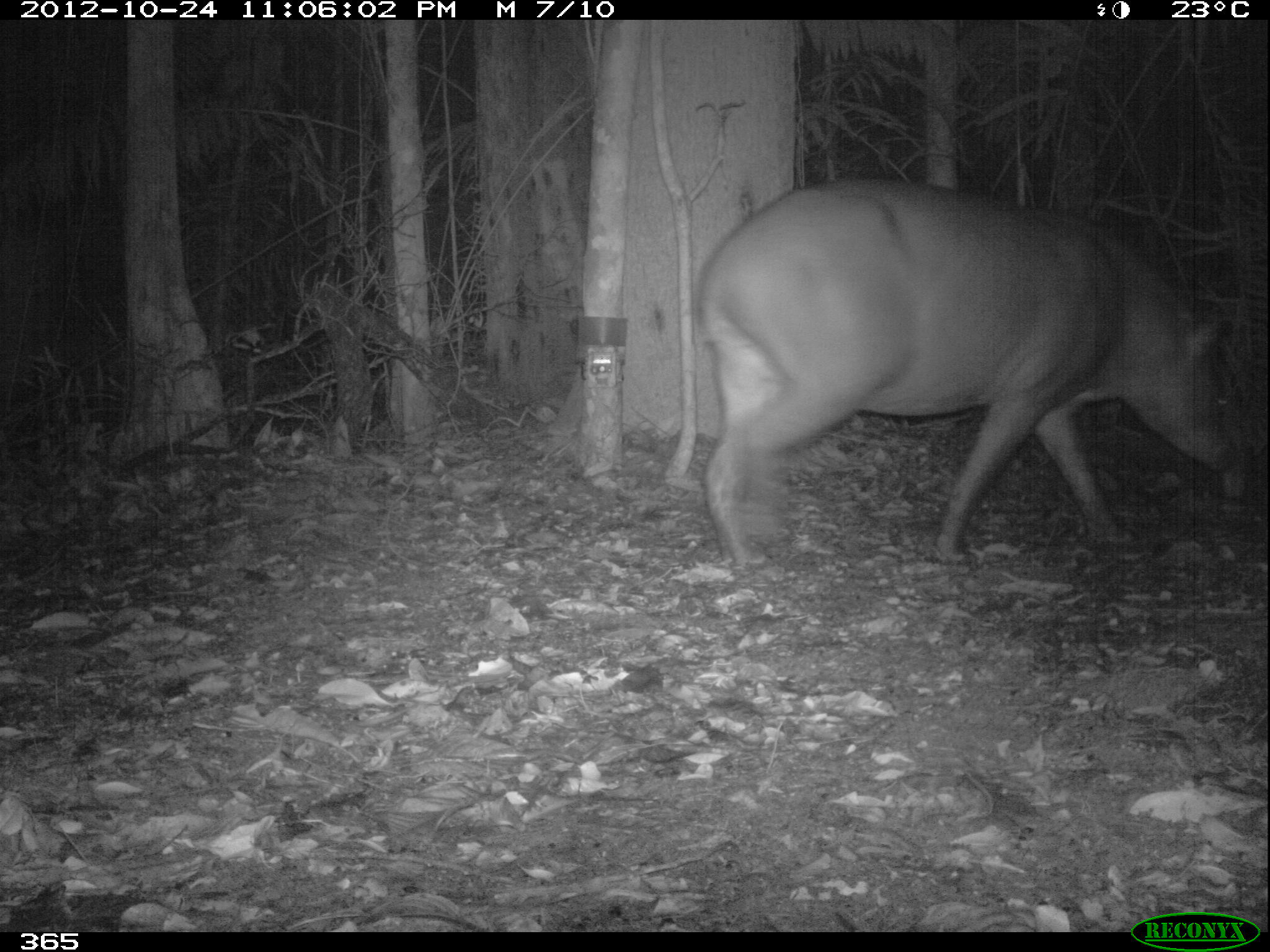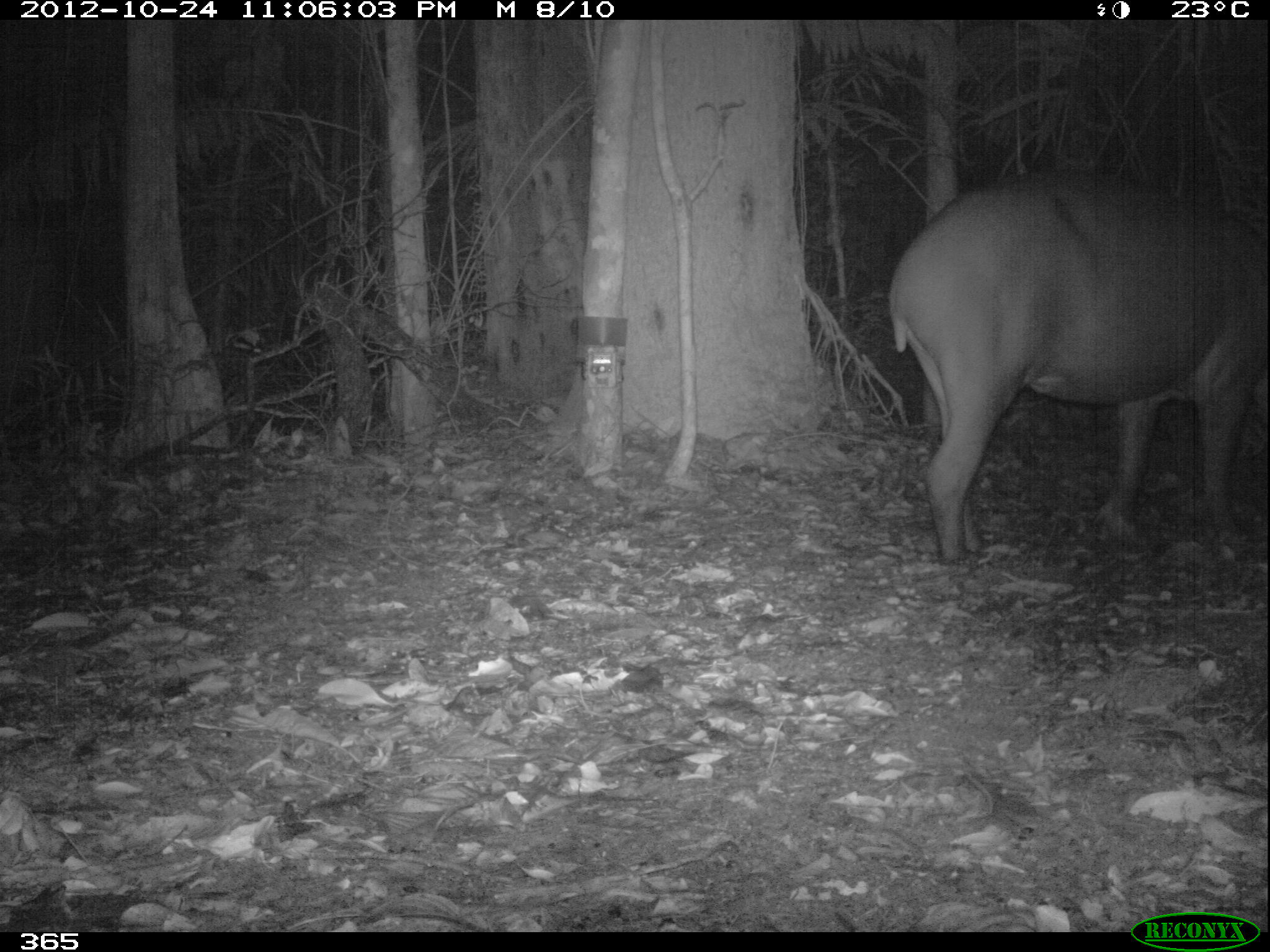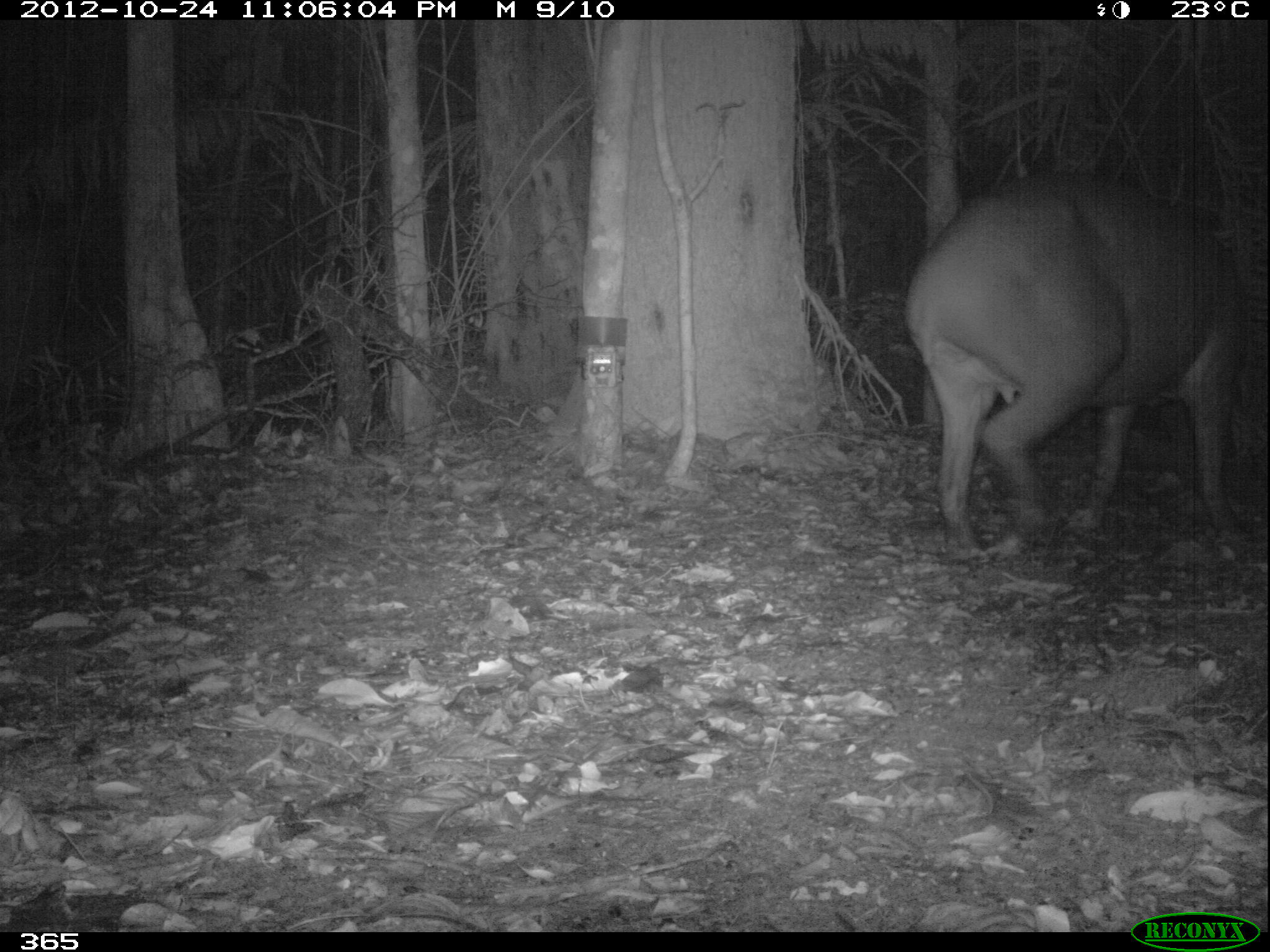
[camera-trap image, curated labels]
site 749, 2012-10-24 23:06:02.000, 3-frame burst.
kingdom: Animalia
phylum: Chordata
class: Mammalia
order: Perissodactyla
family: Tapiridae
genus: Tapirus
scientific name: Tapirus terrestris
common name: south american tapir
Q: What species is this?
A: Tapirus terrestris (south american tapir).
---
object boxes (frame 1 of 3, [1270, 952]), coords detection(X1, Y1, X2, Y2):
tapirus terrestris: detection(694, 177, 1251, 564)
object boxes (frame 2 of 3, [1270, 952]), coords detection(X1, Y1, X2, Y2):
tapirus terrestris: detection(886, 171, 1265, 561)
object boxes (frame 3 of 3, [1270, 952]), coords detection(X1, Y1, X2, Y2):
tapirus terrestris: detection(907, 164, 1246, 549)